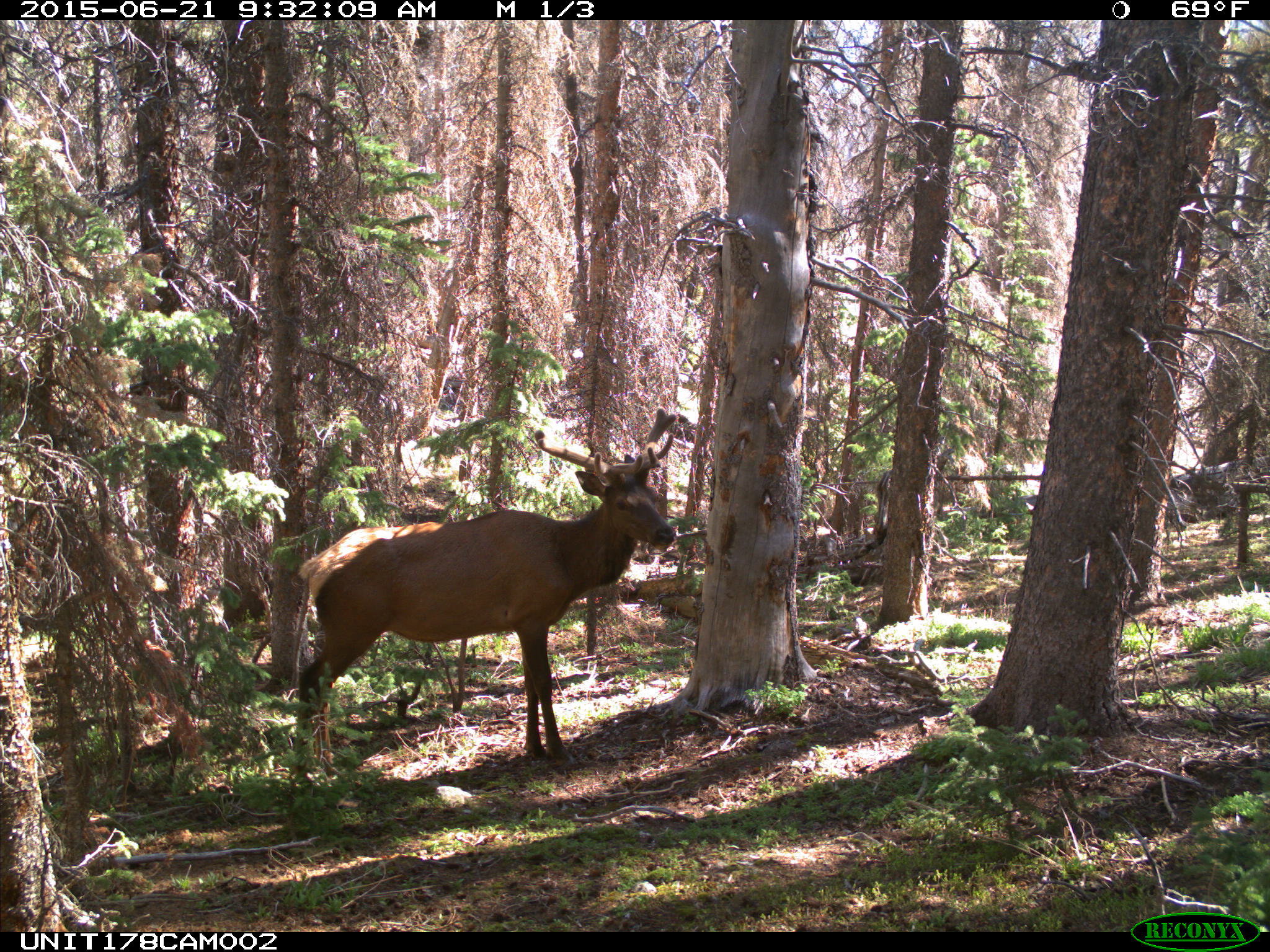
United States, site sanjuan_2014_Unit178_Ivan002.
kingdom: Animalia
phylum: Chordata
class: Mammalia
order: Artiodactyla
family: Cervidae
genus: Cervus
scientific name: Cervus elaphus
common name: red deer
Cervus elaphus (red deer).